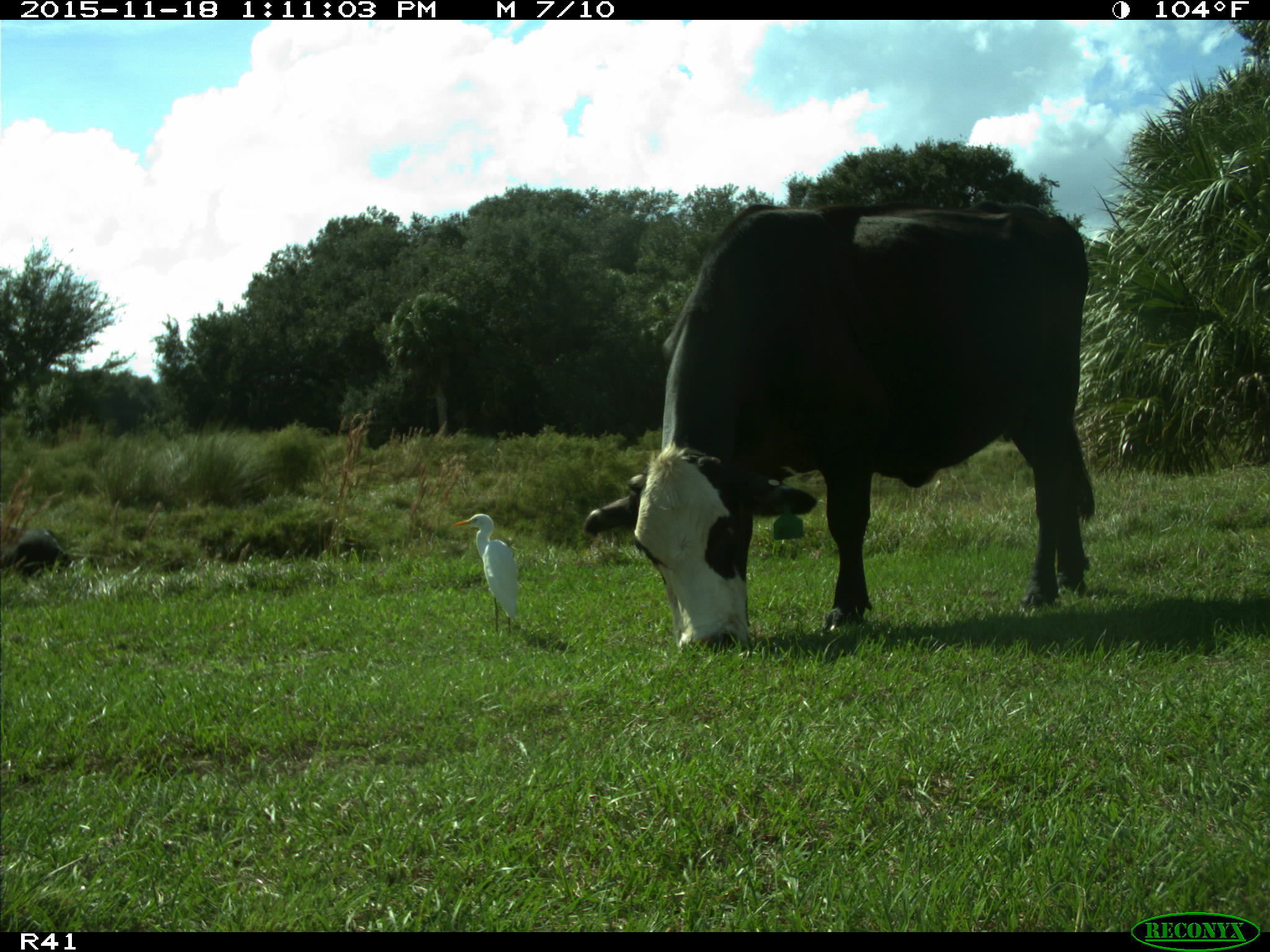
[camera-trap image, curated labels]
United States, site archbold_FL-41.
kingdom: Animalia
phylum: Chordata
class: Mammalia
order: Artiodactyla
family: Bovidae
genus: Bos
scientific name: Bos taurus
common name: domestic cow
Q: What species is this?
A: Bos taurus (domestic cow).